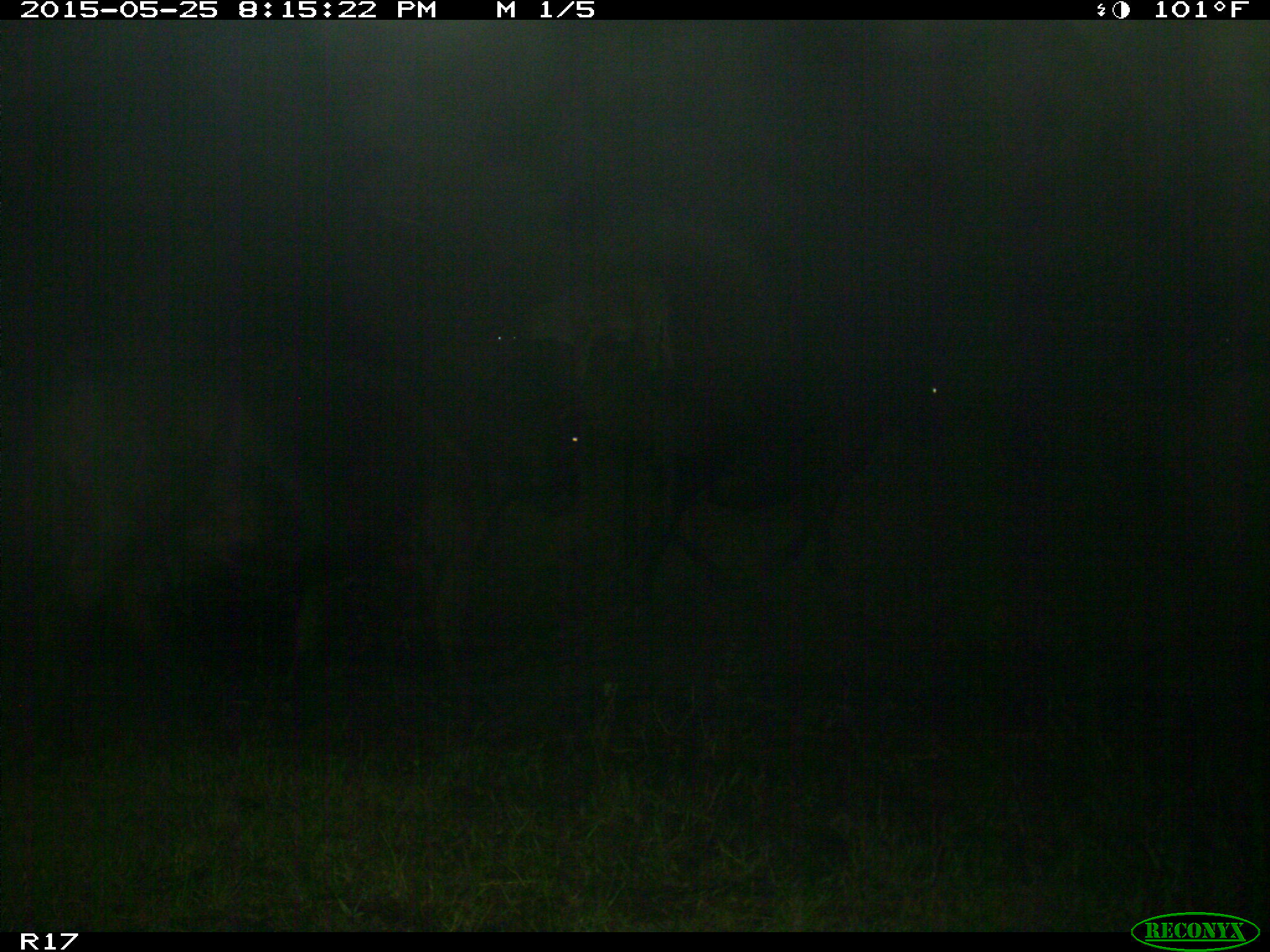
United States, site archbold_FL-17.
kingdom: Animalia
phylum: Chordata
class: Mammalia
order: Artiodactyla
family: Bovidae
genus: Bos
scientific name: Bos taurus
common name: domestic cow